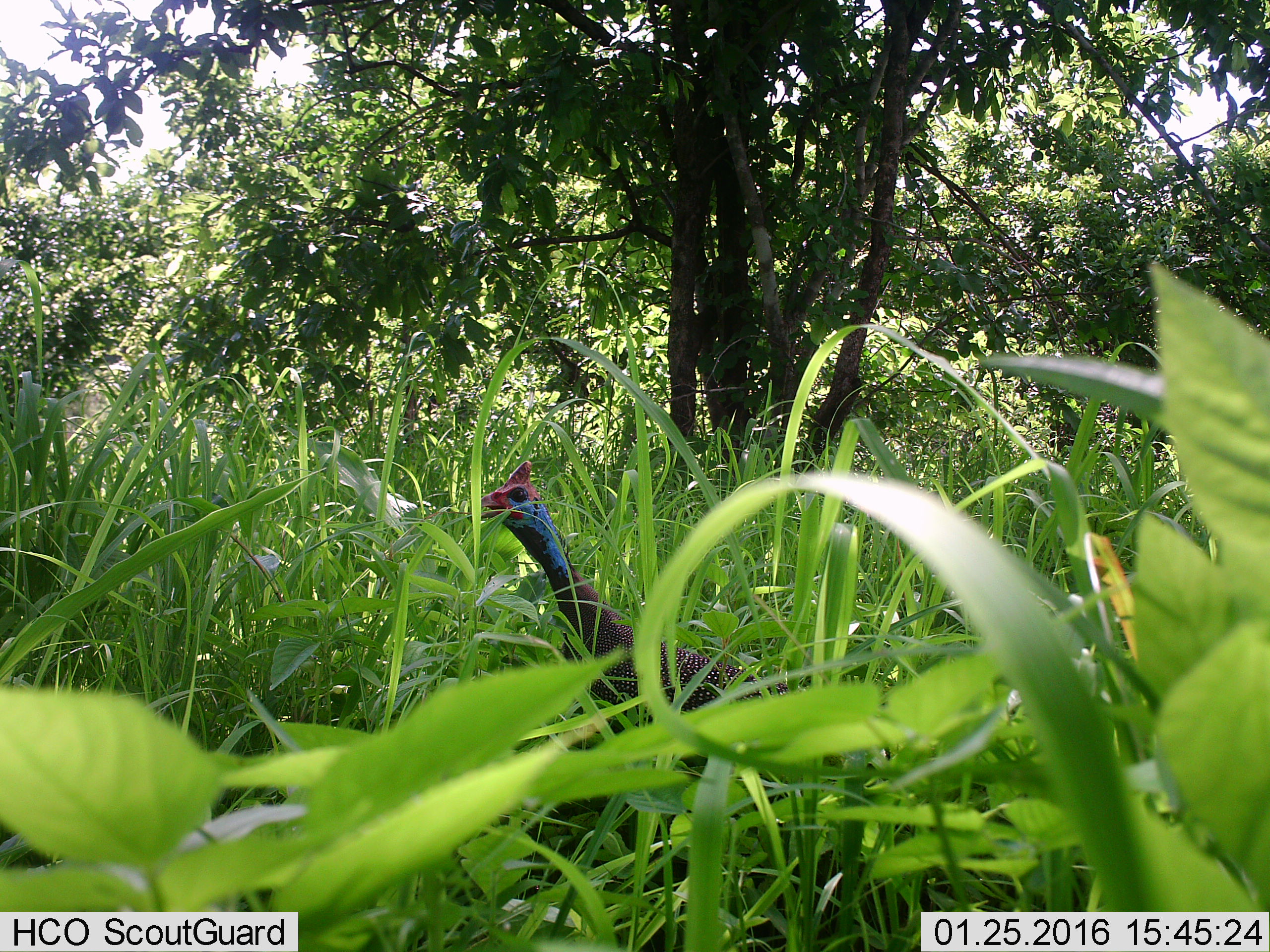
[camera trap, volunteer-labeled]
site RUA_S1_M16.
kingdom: Animalia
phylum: Chordata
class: Aves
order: Galliformes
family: Numididae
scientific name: Numididae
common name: guineafowl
Guineafowl (Numididae), count 1. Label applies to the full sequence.